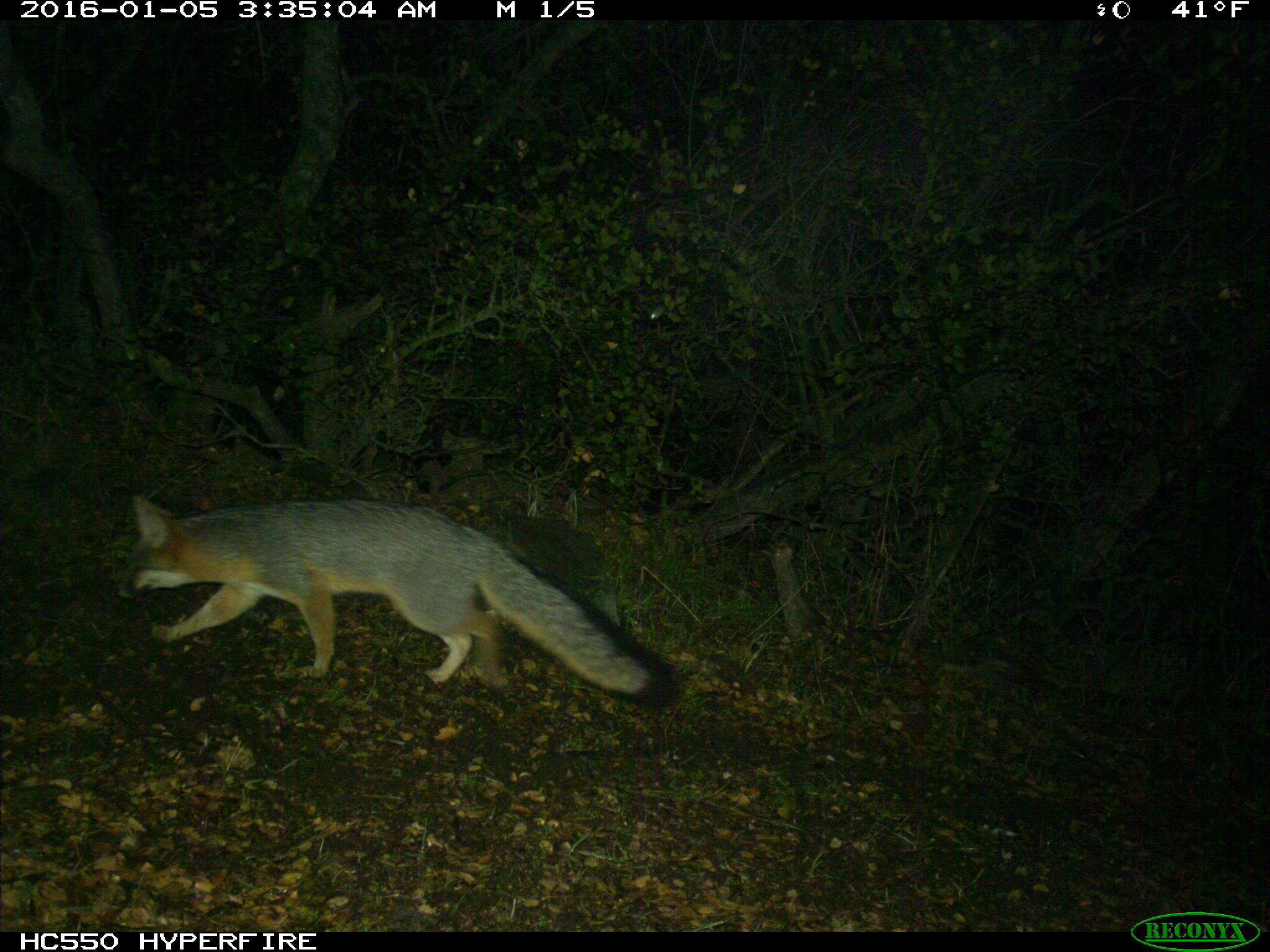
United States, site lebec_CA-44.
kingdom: Animalia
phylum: Chordata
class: Mammalia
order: Carnivora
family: Canidae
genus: Urocyon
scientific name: Urocyon cinereoargenteus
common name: gray fox